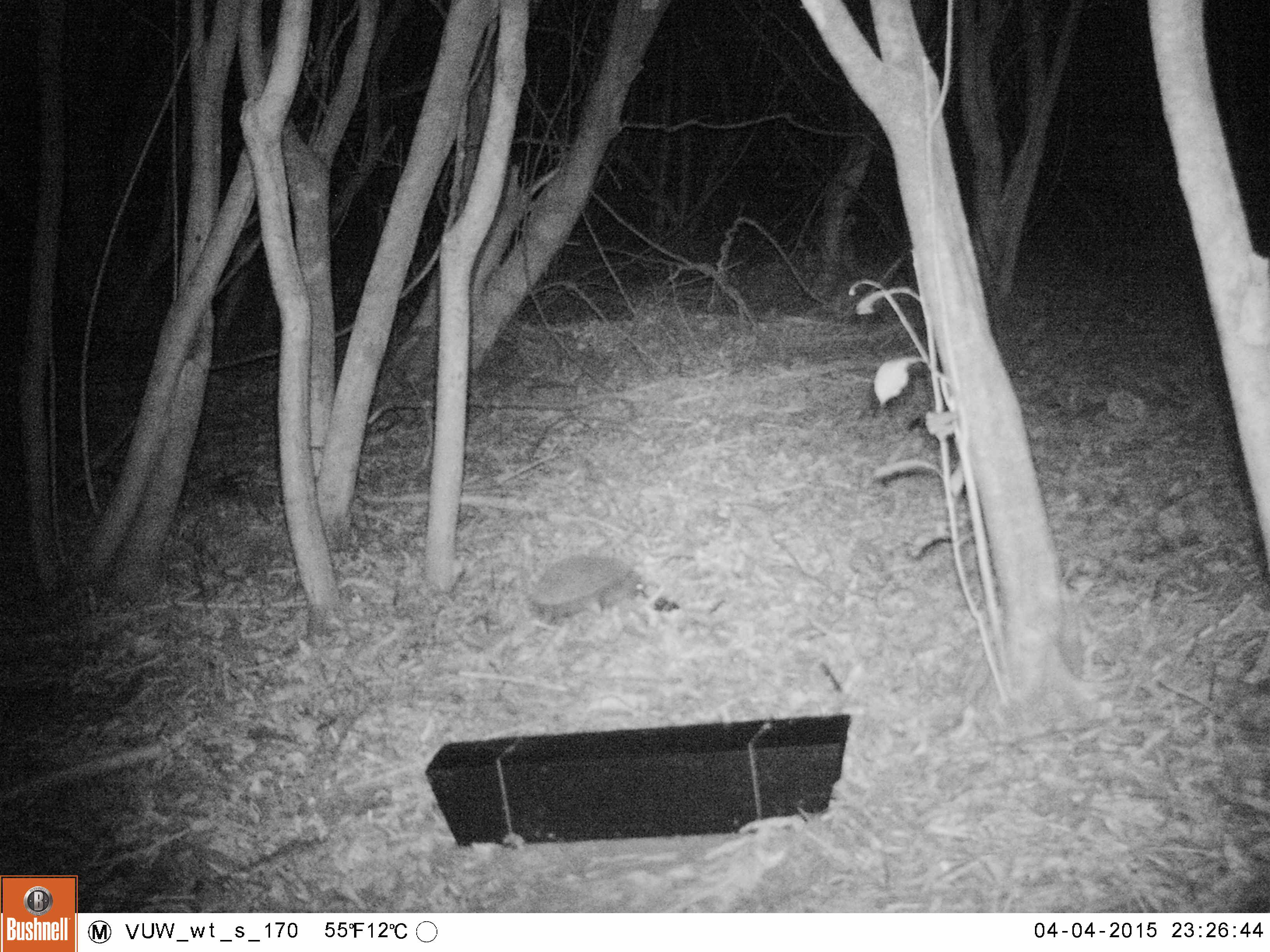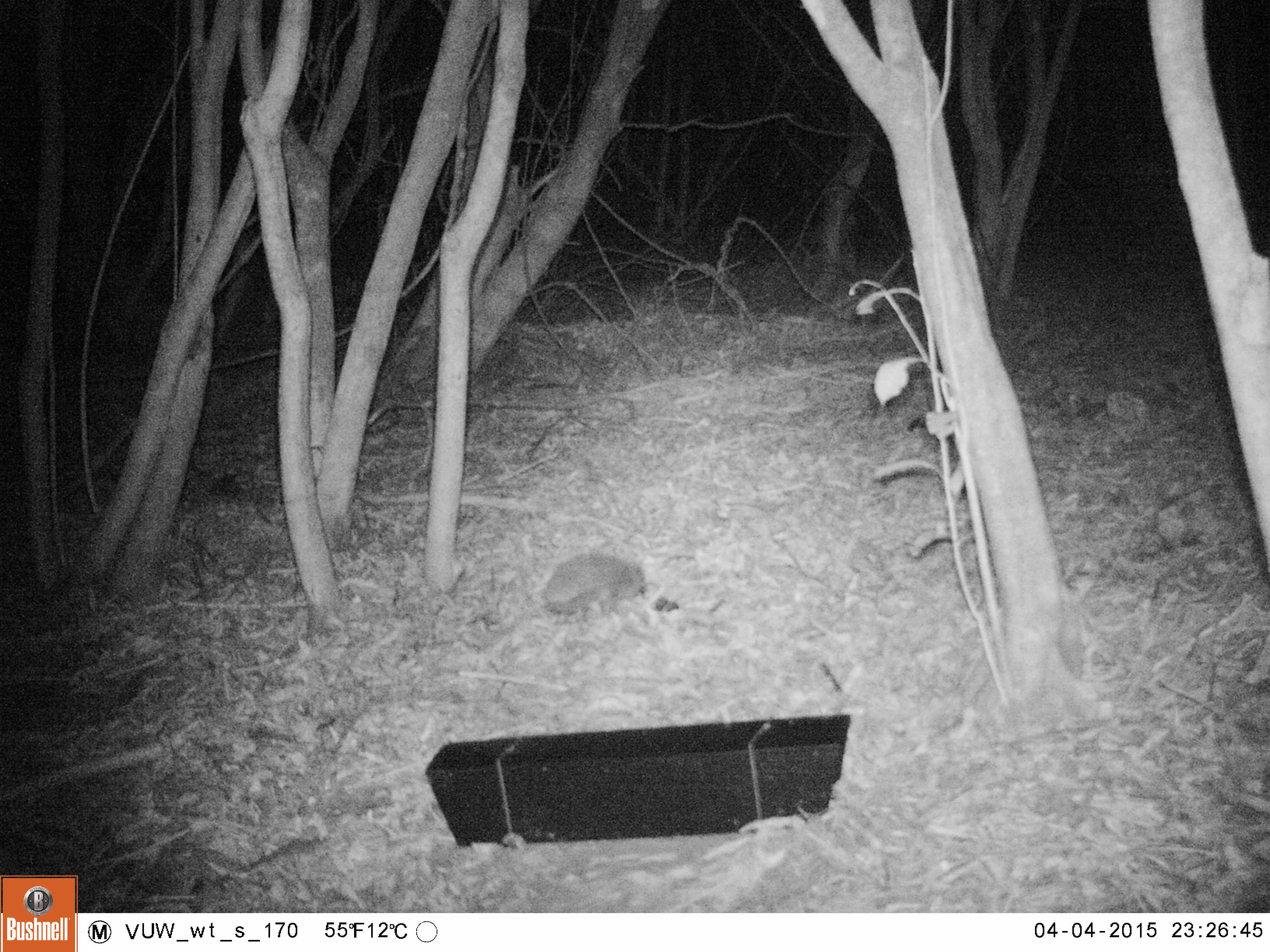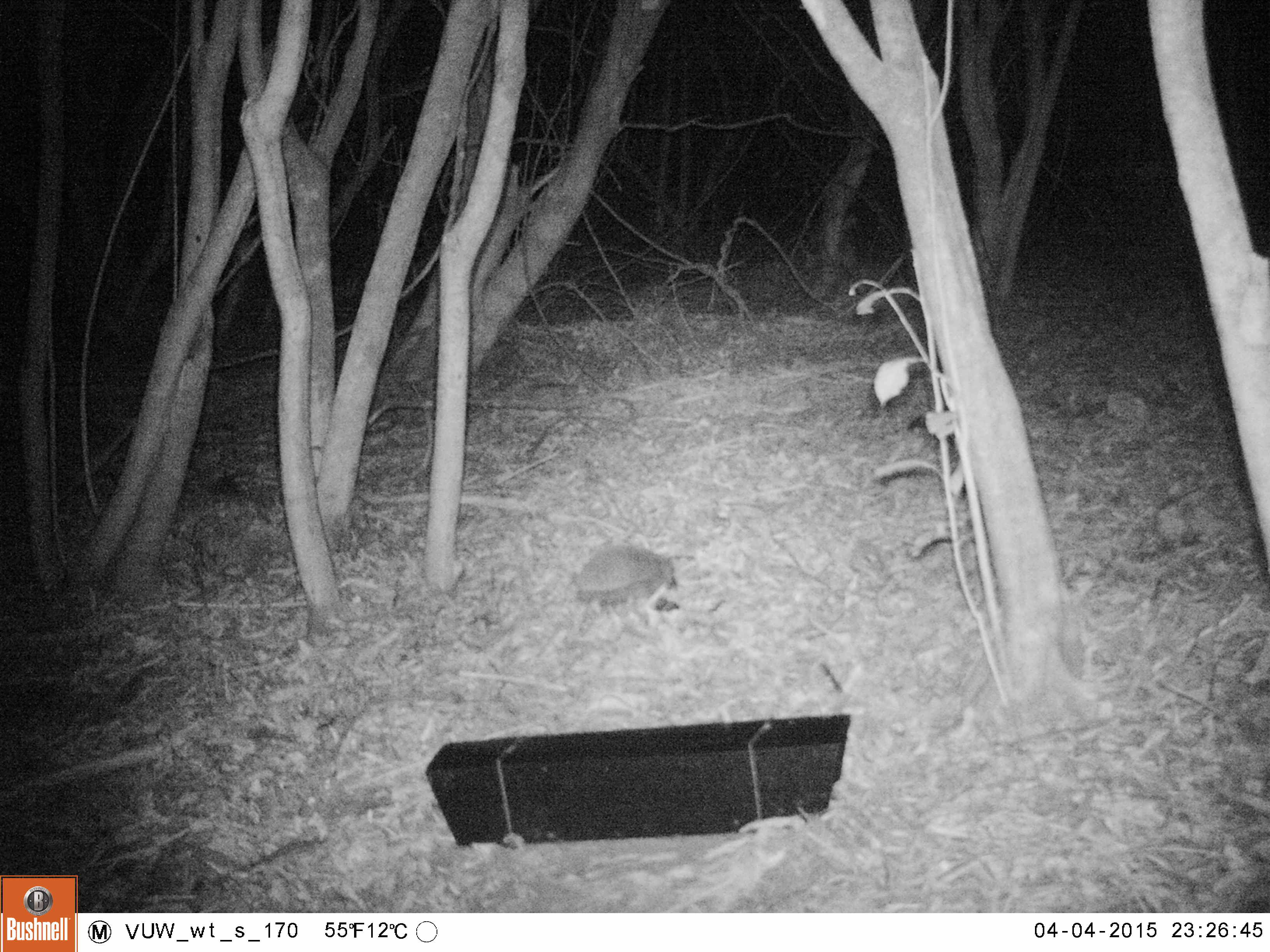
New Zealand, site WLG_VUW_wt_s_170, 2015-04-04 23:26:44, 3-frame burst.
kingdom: Animalia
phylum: Chordata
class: Mammalia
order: Eulipotyphla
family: Erinaceidae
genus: Erinaceus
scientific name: Erinaceus europaeus europaeus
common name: european hedgehog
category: hedgehog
Hedgehog (european hedgehog) (Erinaceus europaeus europaeus).